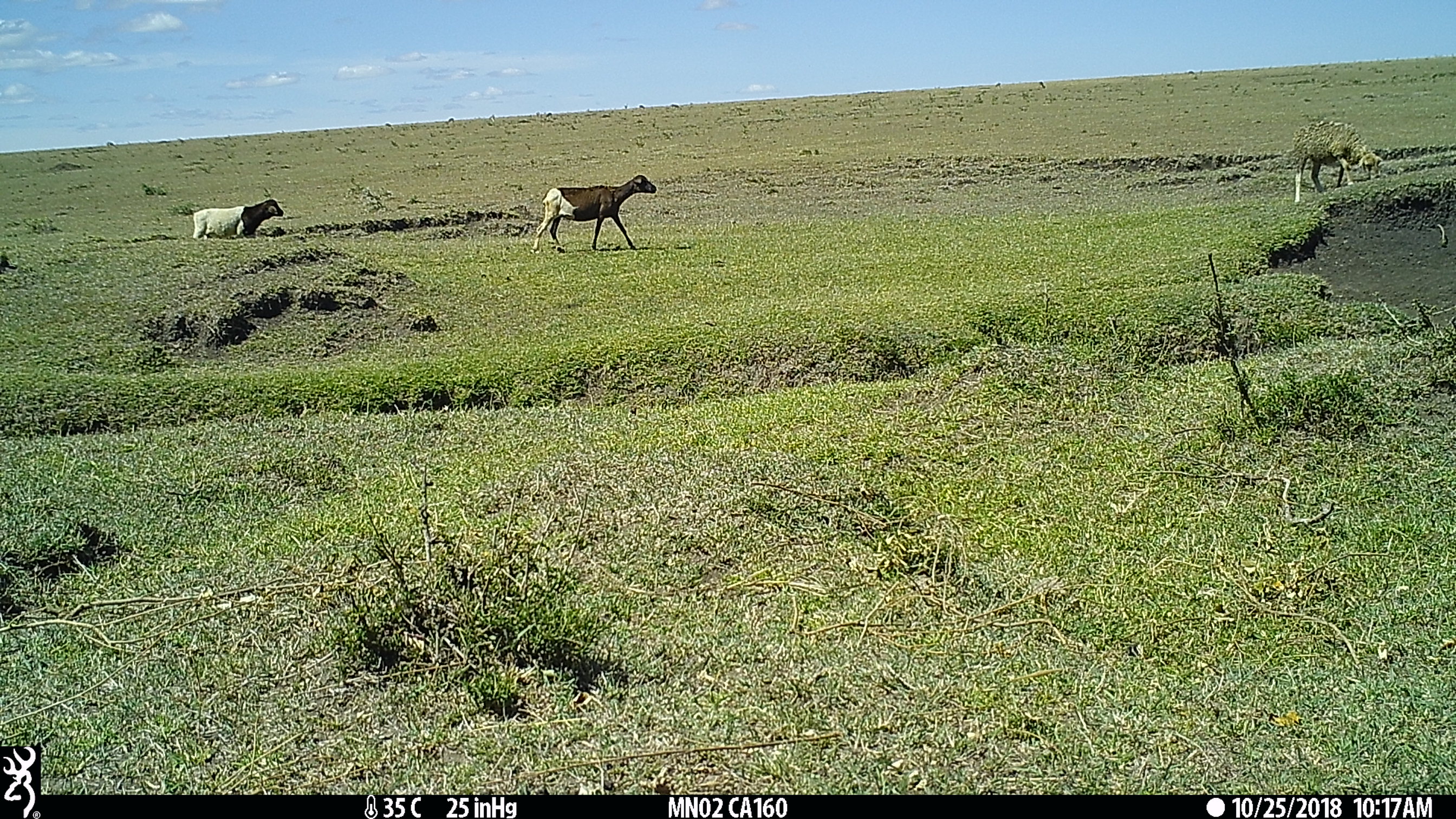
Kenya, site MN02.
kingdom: Animalia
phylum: Chordata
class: Mammalia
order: Artiodactyla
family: Bovidae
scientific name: Bovidae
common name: sheep or goat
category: shoat